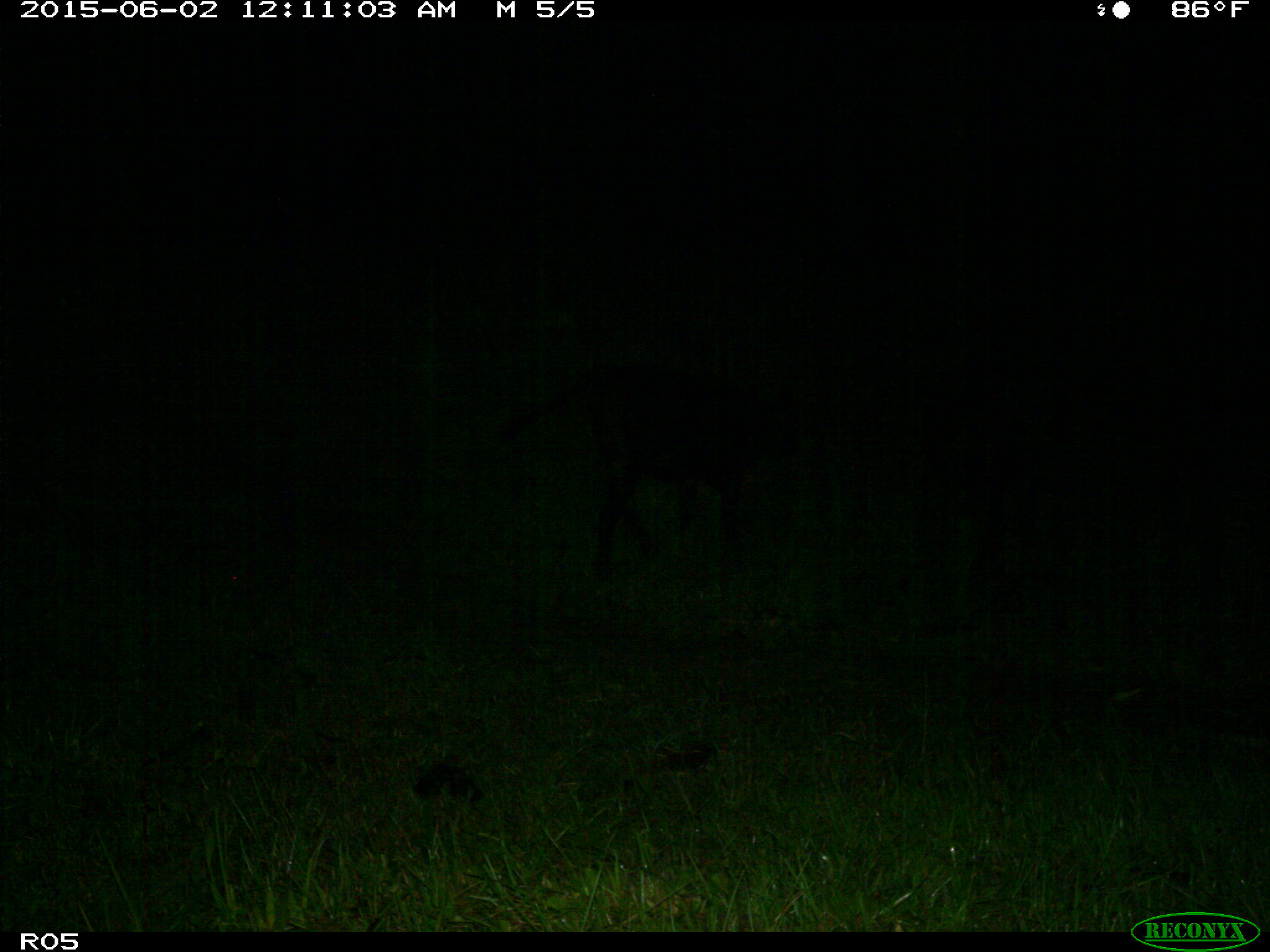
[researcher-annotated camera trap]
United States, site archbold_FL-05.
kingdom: Animalia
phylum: Chordata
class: Mammalia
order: Artiodactyla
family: Bovidae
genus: Bos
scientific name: Bos taurus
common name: domestic cow